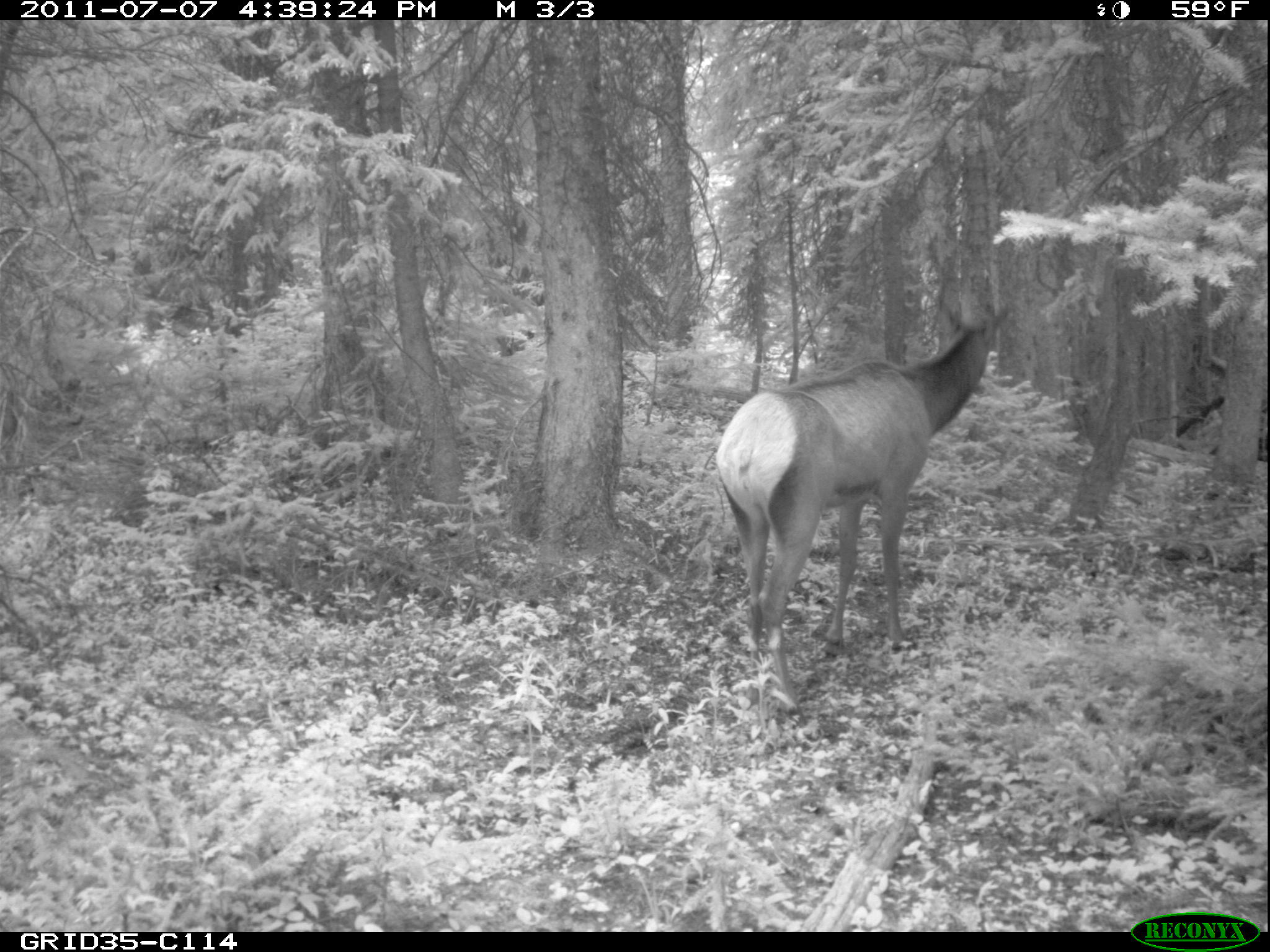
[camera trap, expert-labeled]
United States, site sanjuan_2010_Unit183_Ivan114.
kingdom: Animalia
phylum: Chordata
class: Mammalia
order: Artiodactyla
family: Cervidae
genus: Cervus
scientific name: Cervus elaphus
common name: red deer